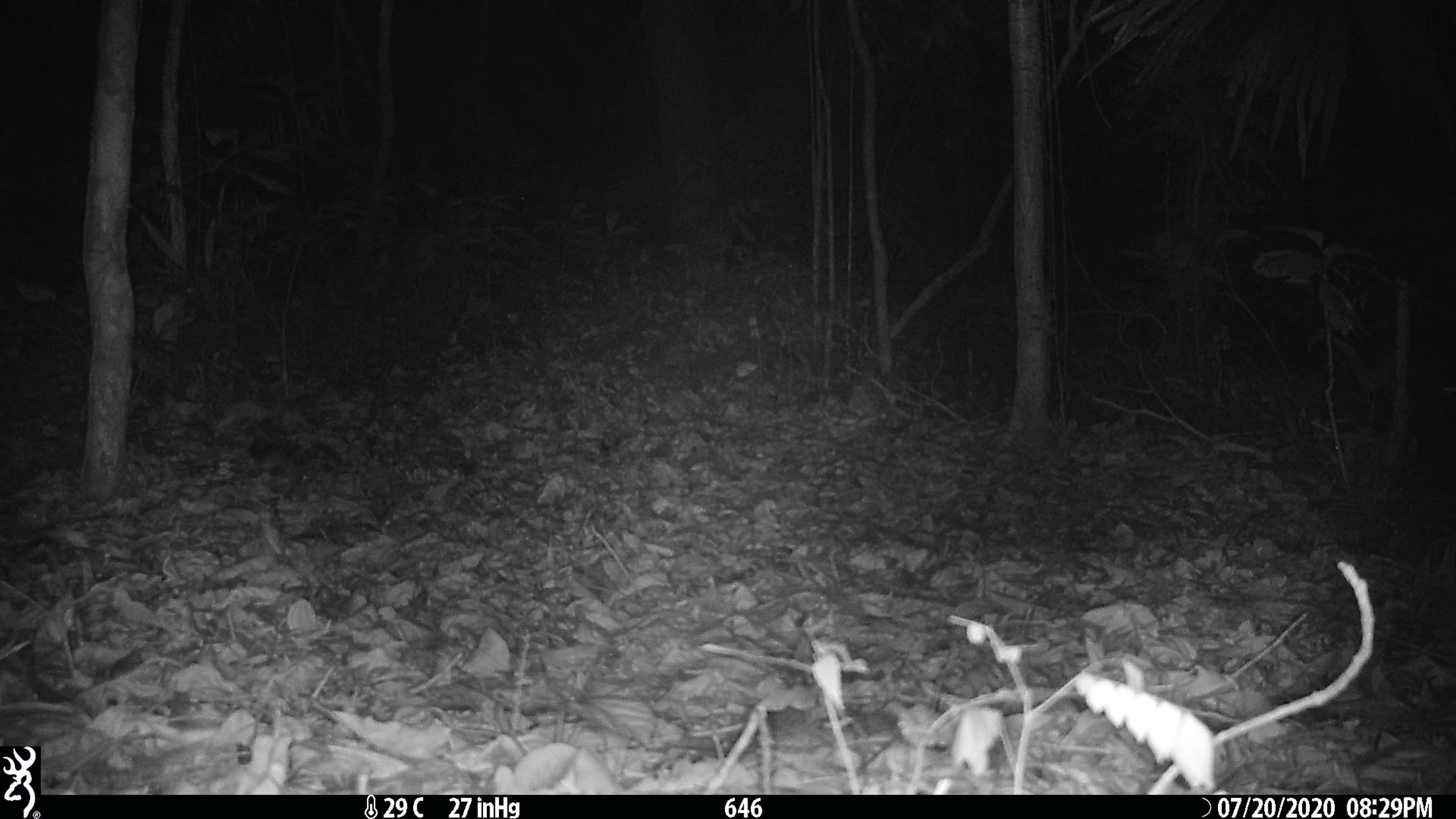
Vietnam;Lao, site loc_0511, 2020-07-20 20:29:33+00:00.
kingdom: Animalia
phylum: Chordata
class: Mammalia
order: Rodentia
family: Muridae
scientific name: Muridae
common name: old-world mice and rats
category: unidentified murid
Unidentified murid (old-world mice and rats) (Muridae). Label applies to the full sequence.